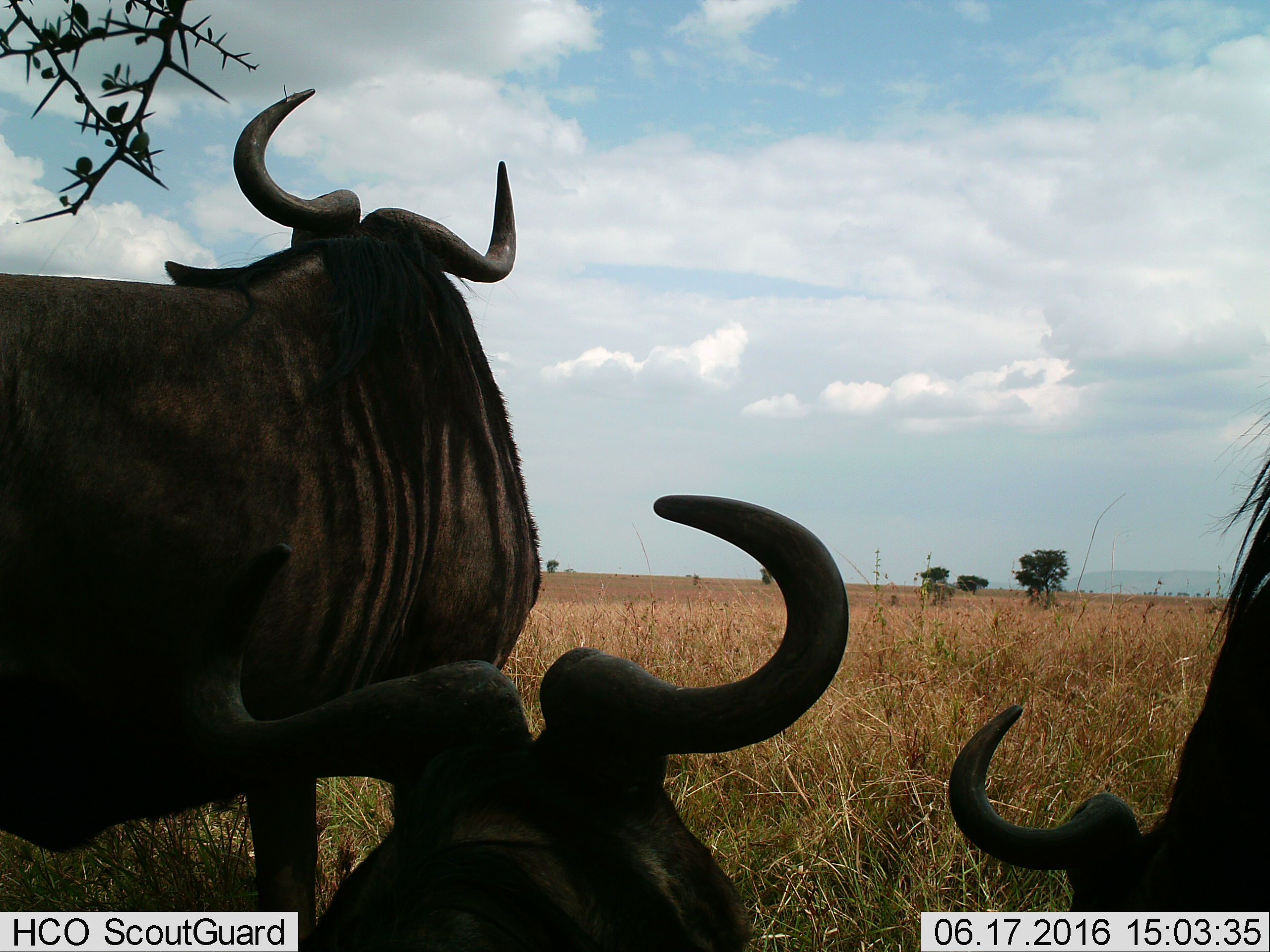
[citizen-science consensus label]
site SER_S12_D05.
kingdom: Animalia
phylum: Chordata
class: Mammalia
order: Artiodactyla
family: Bovidae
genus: Connochaetes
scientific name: Connochaetes taurinus taurinus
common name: blue wildebeest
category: wildebeestblue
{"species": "wildebeestblue (blue wildebeest) (Connochaetes taurinus taurinus)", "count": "3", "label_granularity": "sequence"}